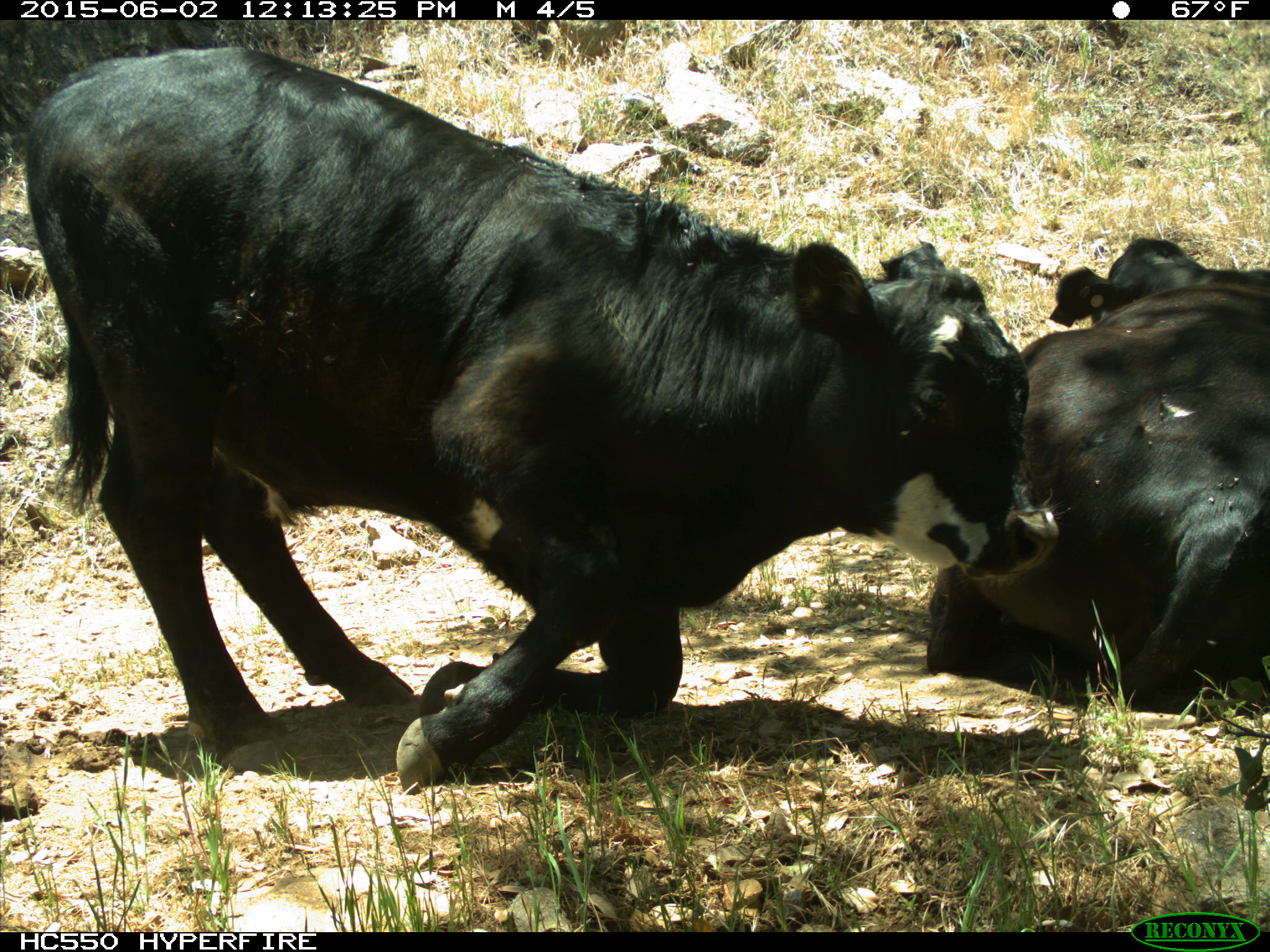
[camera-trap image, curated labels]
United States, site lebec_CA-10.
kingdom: Animalia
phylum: Chordata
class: Mammalia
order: Artiodactyla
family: Bovidae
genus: Bos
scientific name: Bos taurus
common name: domestic cow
Bos taurus (domestic cow).